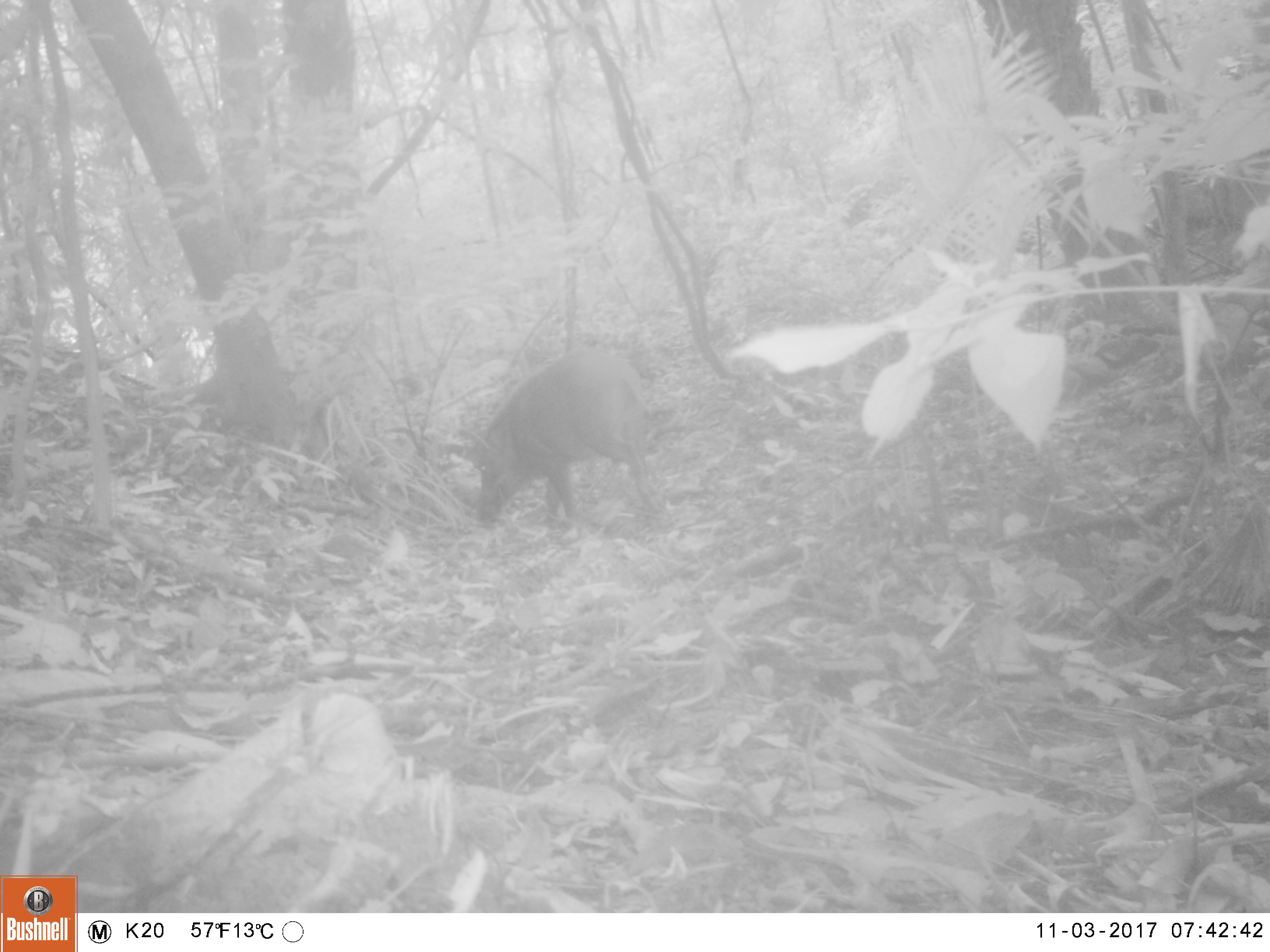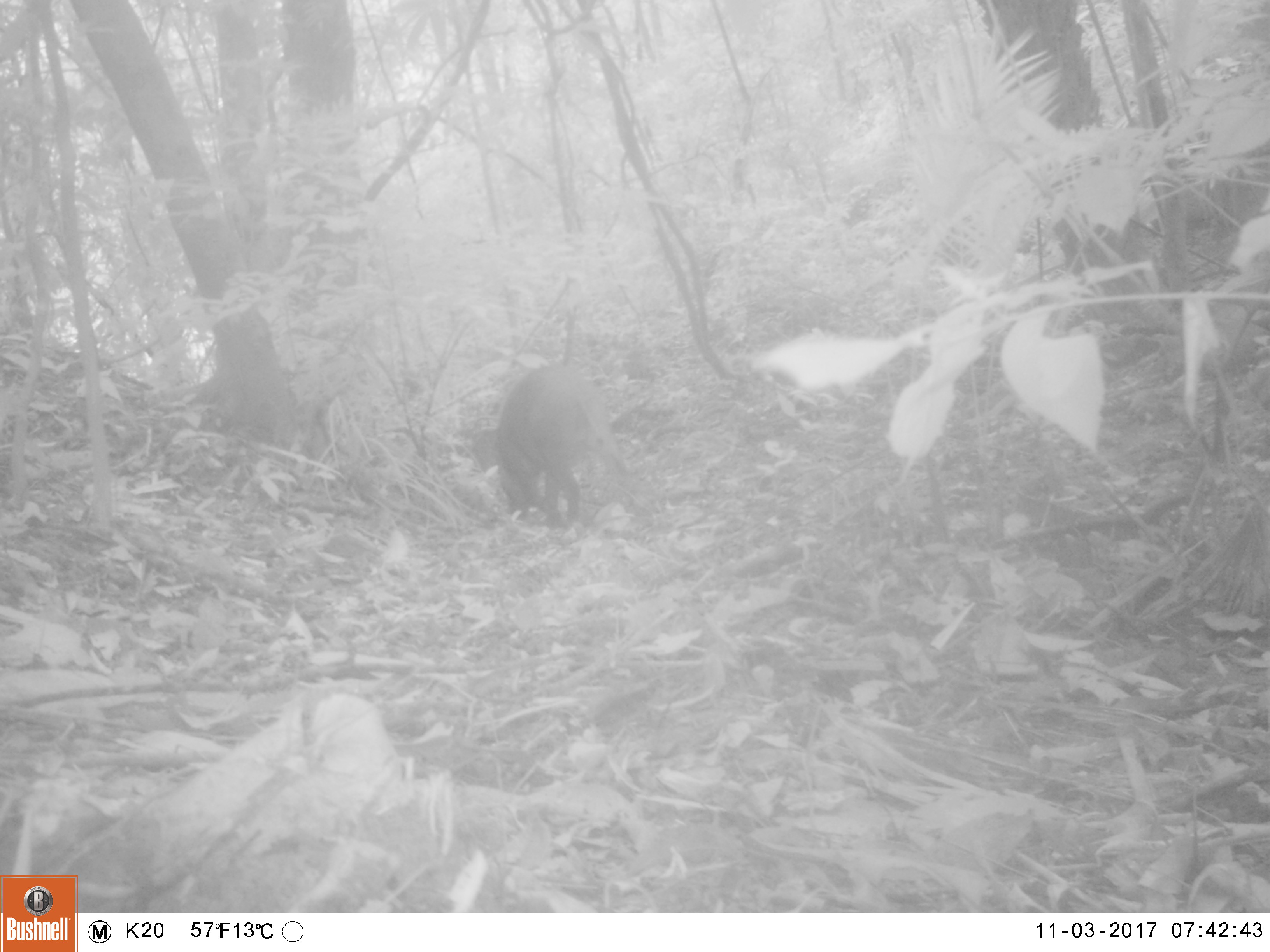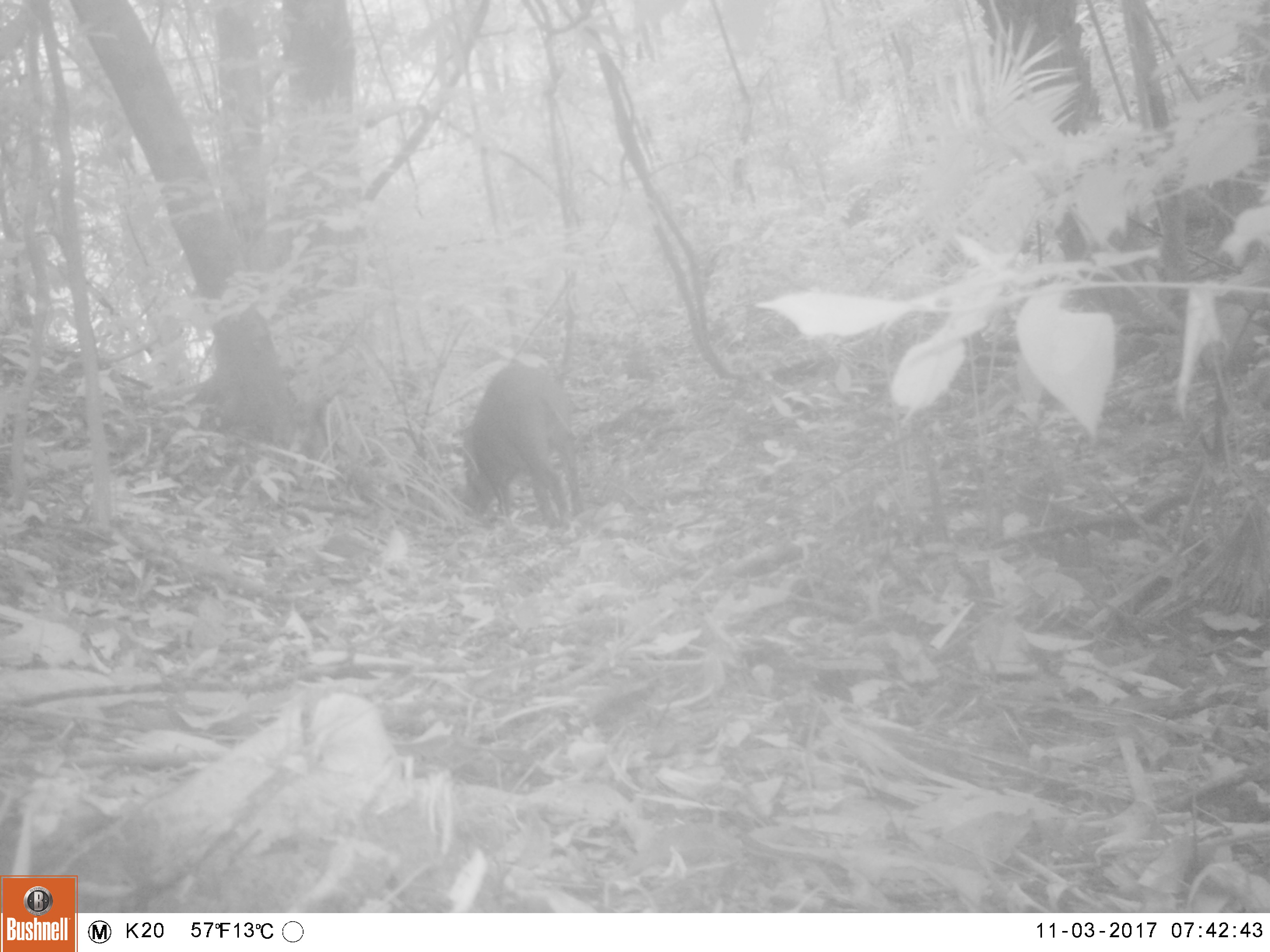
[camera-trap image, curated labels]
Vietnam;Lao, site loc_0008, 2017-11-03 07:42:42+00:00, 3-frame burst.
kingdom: Animalia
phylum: Chordata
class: Mammalia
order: Artiodactyla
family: Suidae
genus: Sus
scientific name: Sus scrofa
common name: eurasian wild pig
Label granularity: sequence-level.